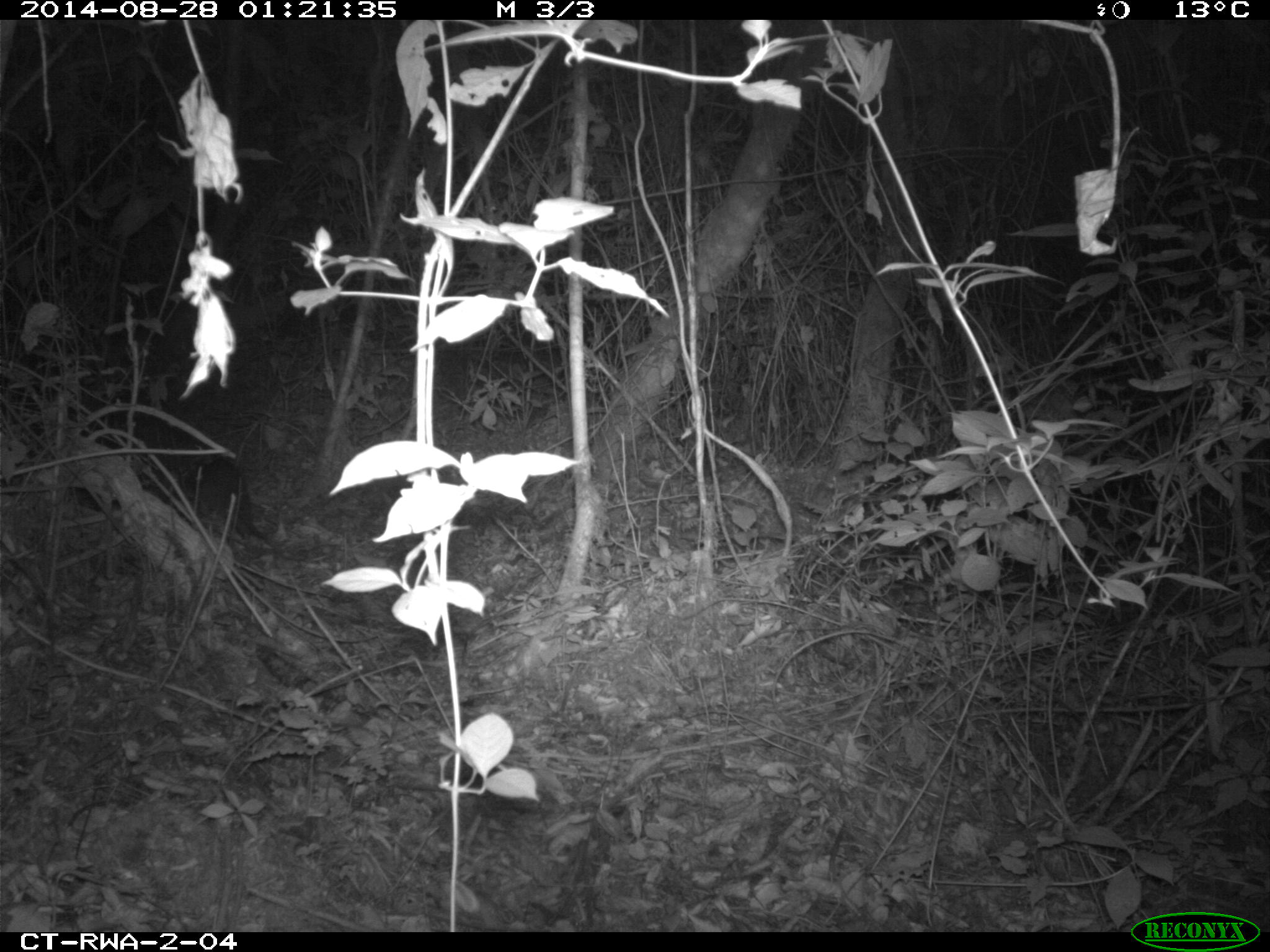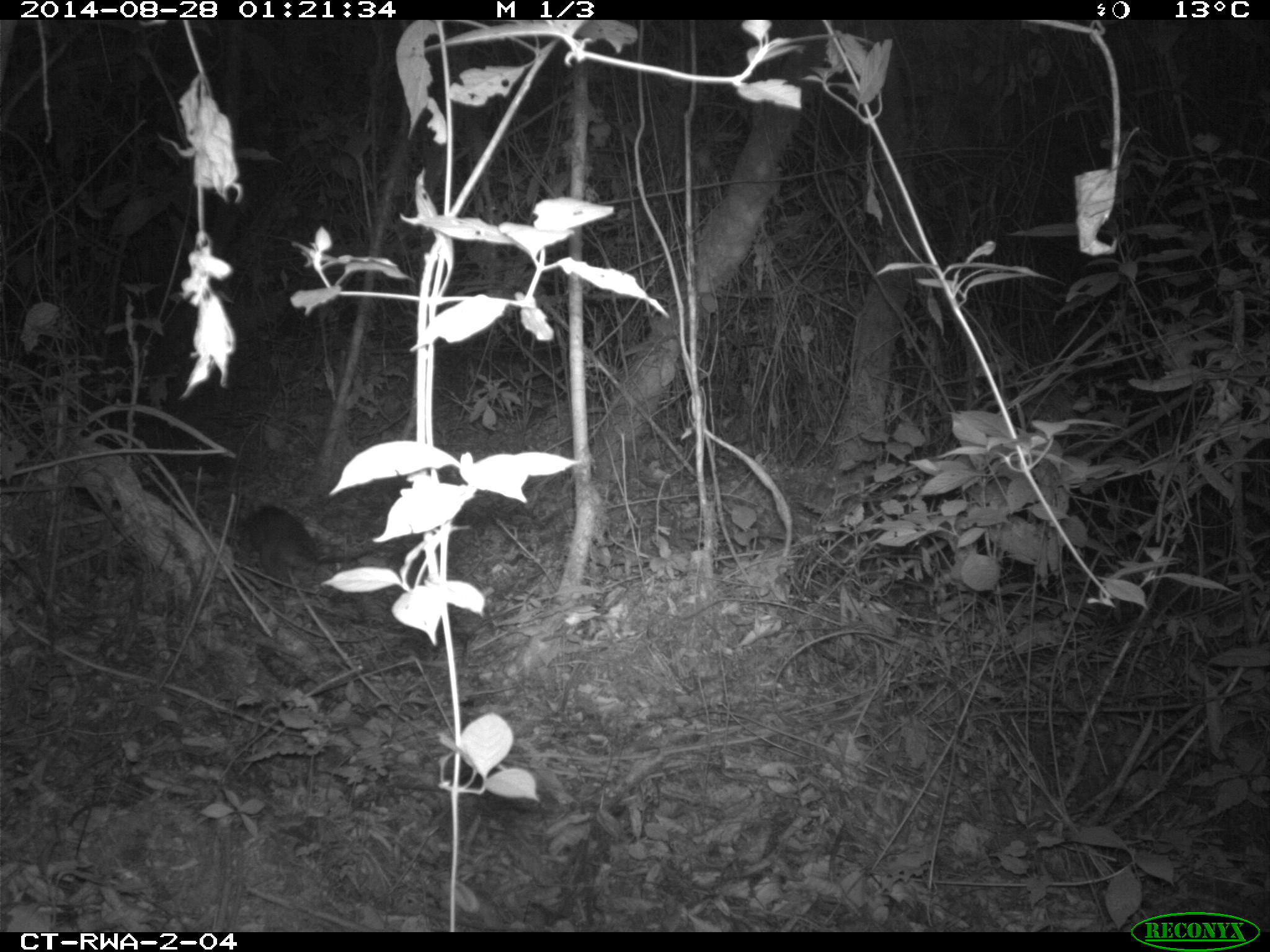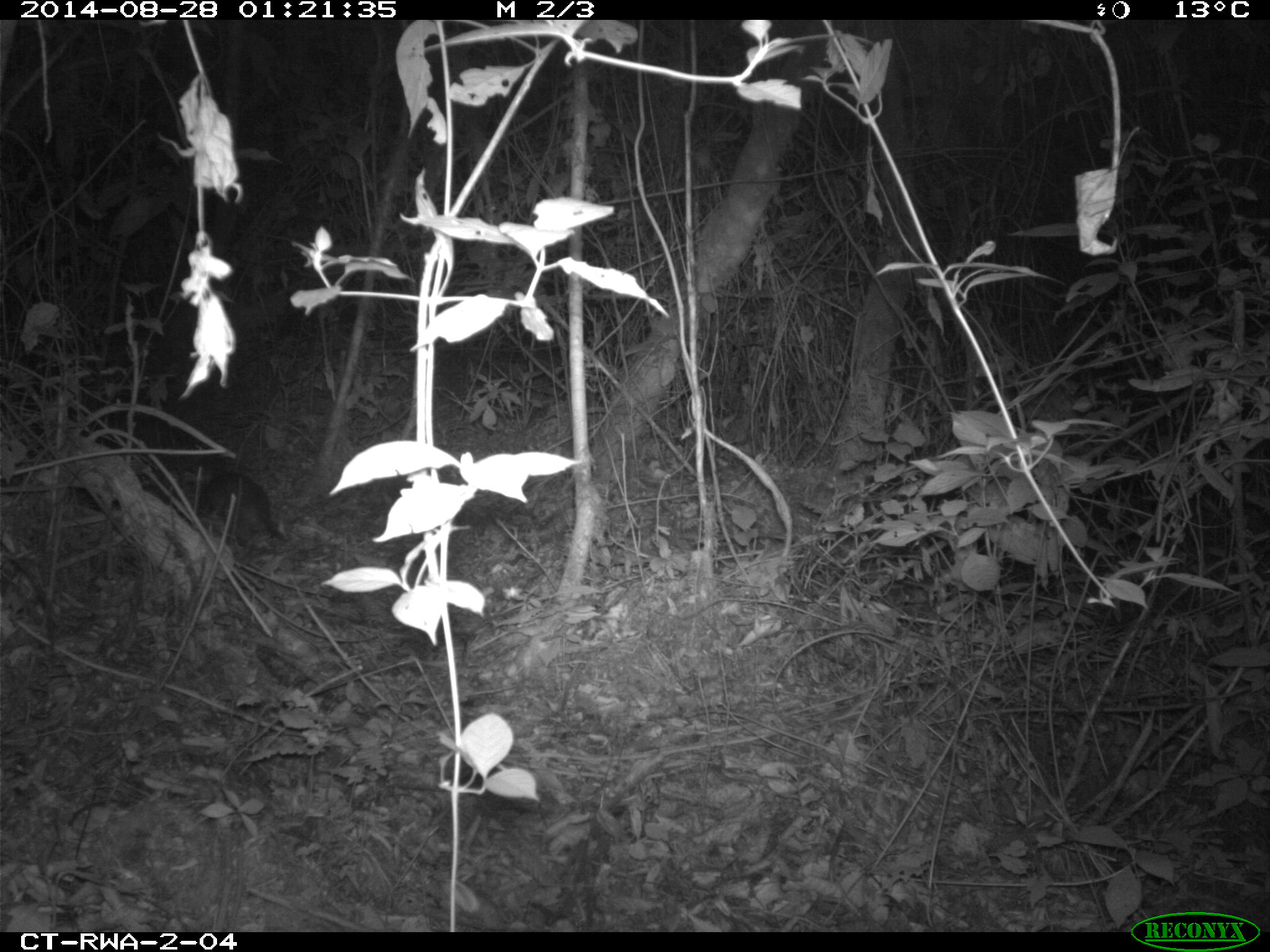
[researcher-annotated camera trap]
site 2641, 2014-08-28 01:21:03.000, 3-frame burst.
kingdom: Animalia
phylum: Chordata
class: Mammalia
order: Rodentia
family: Nesomyidae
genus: Cricetomys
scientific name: Cricetomys gambianus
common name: african giant pouched rat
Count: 1.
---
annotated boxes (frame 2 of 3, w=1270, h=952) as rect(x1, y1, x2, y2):
cricetomys gambianus: rect(230, 504, 380, 592)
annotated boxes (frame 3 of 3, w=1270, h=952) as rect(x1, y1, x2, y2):
cricetomys gambianus: rect(65, 452, 289, 559)